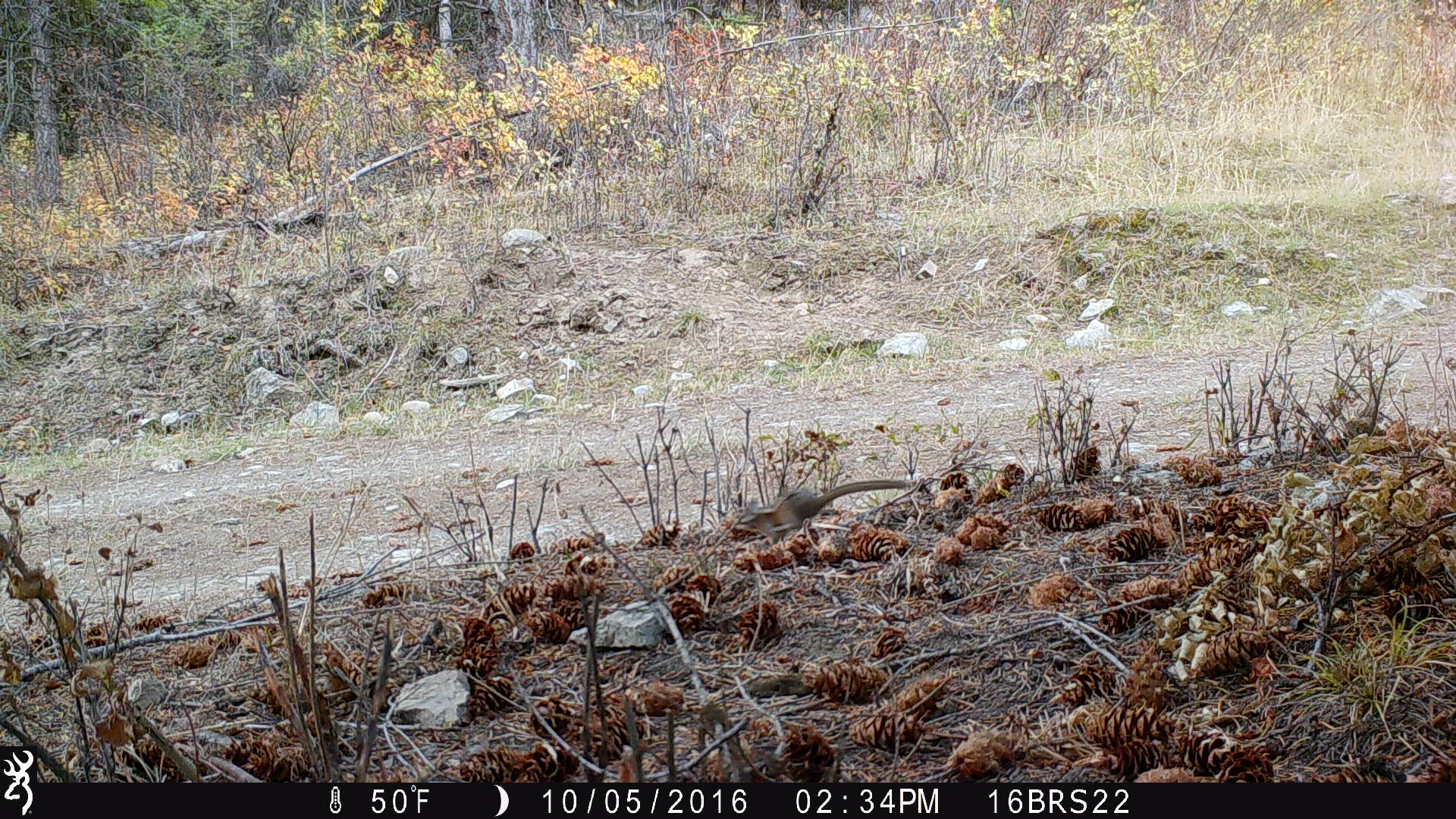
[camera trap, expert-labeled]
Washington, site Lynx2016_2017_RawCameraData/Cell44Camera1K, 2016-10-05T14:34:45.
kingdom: Animalia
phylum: Chordata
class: Mammalia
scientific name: Mammalia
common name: small mammal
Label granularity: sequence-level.